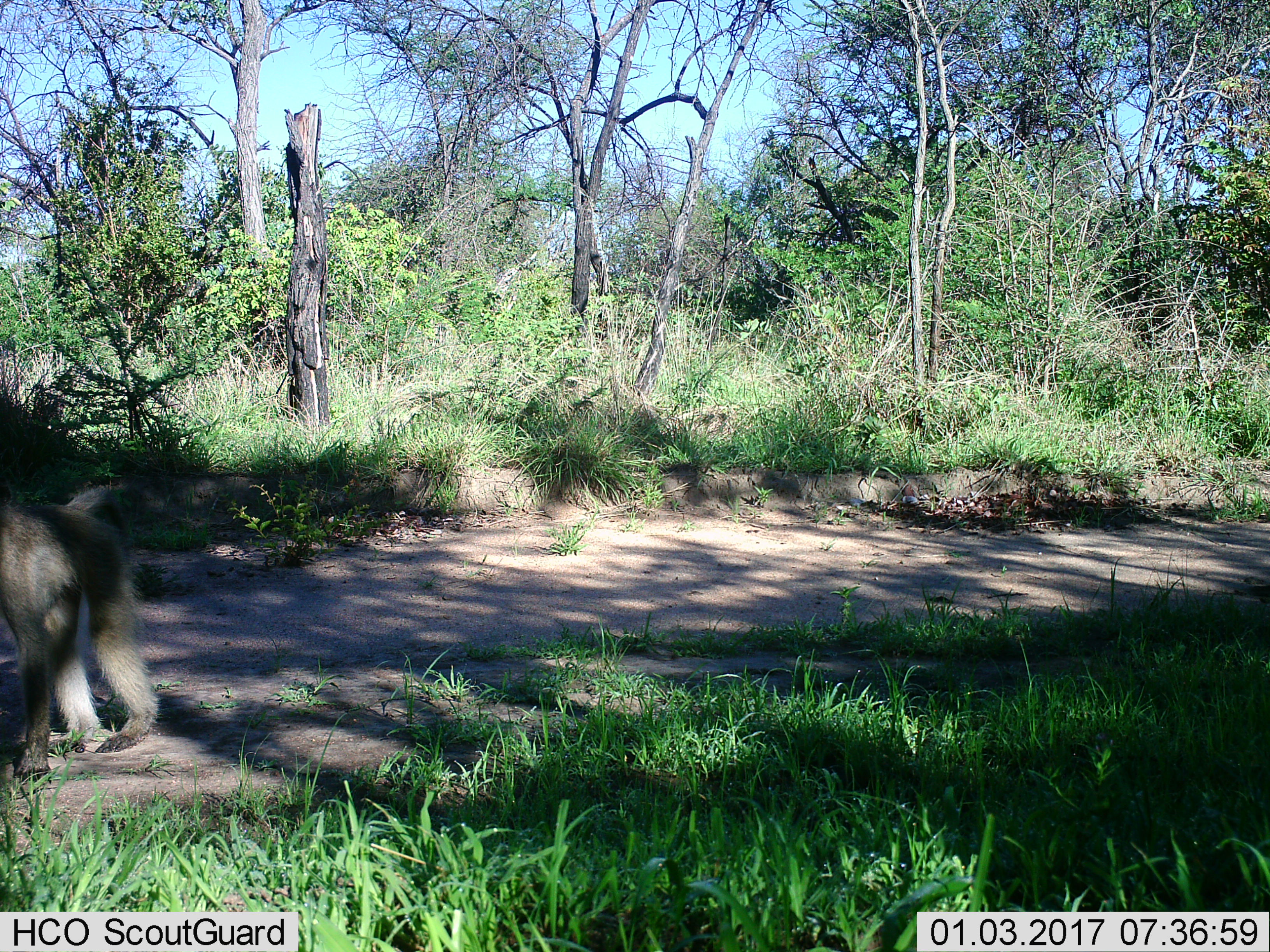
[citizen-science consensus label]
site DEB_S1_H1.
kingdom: Animalia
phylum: Chordata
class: Mammalia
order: Primates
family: Cercopithecidae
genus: Papio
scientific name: Papio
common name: baboon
Baboon (Papio), count 1. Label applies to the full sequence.